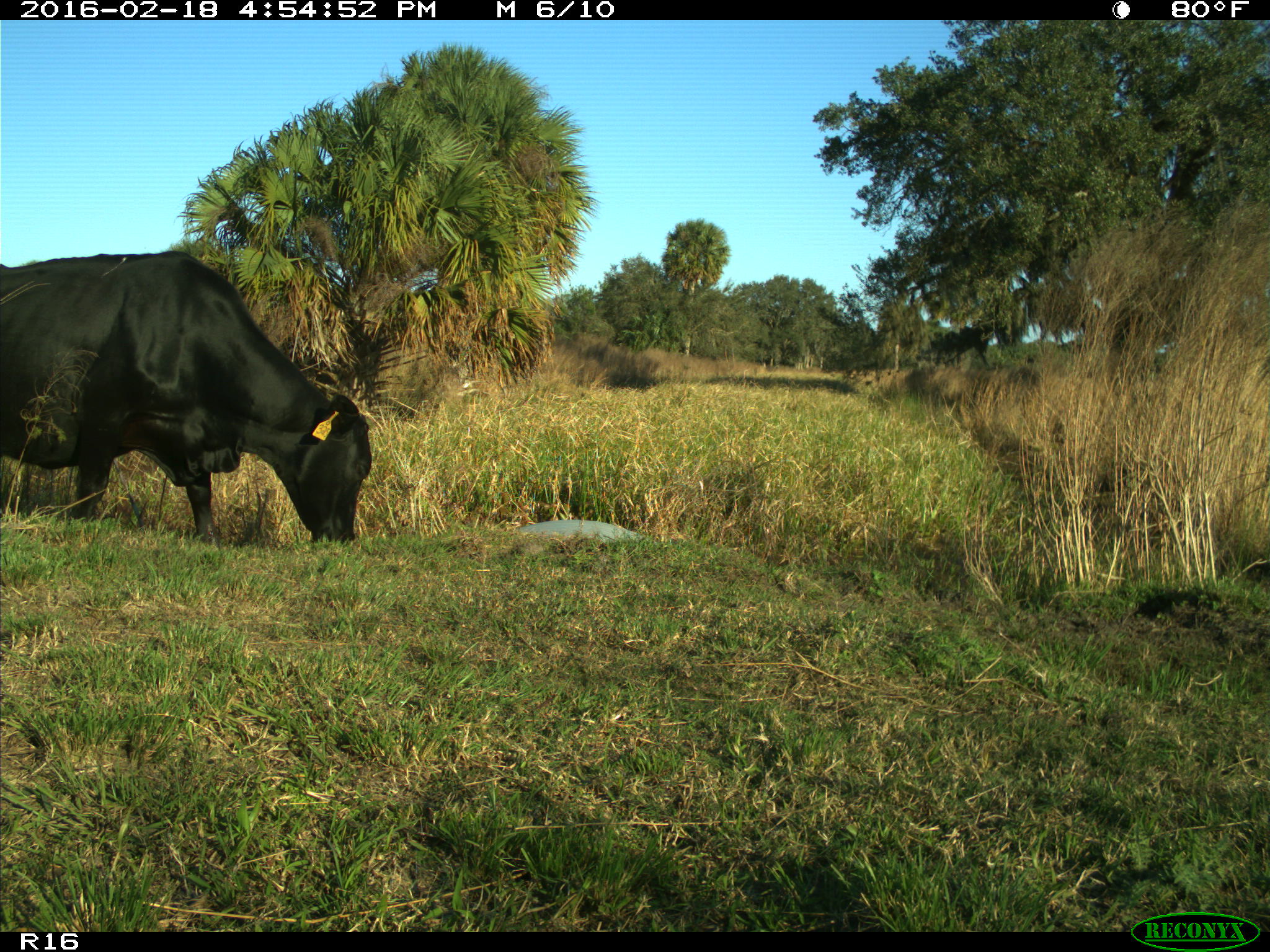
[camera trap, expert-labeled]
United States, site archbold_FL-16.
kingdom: Animalia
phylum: Chordata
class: Mammalia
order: Artiodactyla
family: Bovidae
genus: Bos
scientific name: Bos taurus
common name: domestic cow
Bos taurus (domestic cow).